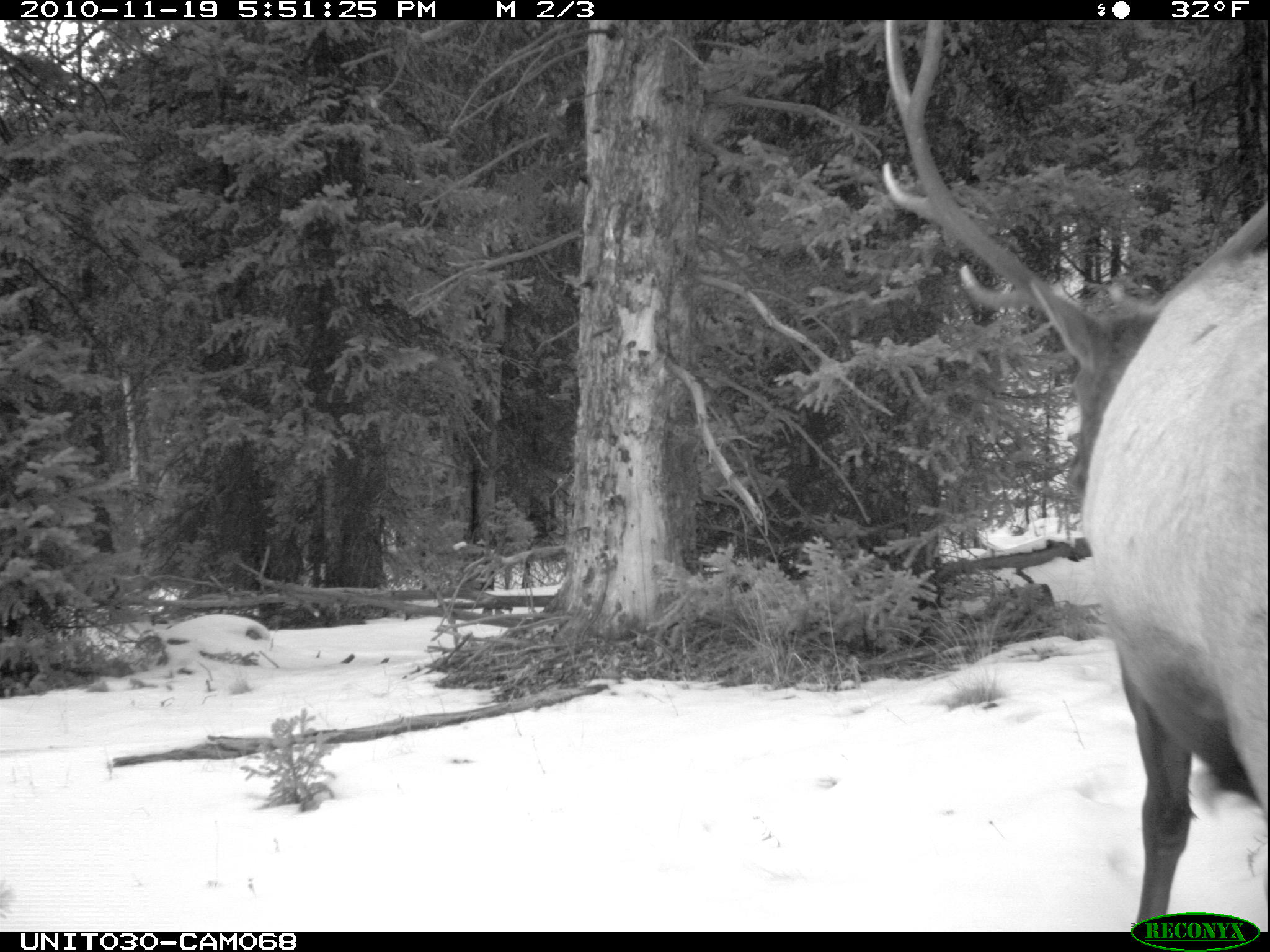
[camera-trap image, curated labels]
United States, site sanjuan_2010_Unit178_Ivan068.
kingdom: Animalia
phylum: Chordata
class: Mammalia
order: Artiodactyla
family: Cervidae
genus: Cervus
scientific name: Cervus elaphus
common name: red deer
Cervus elaphus (red deer).